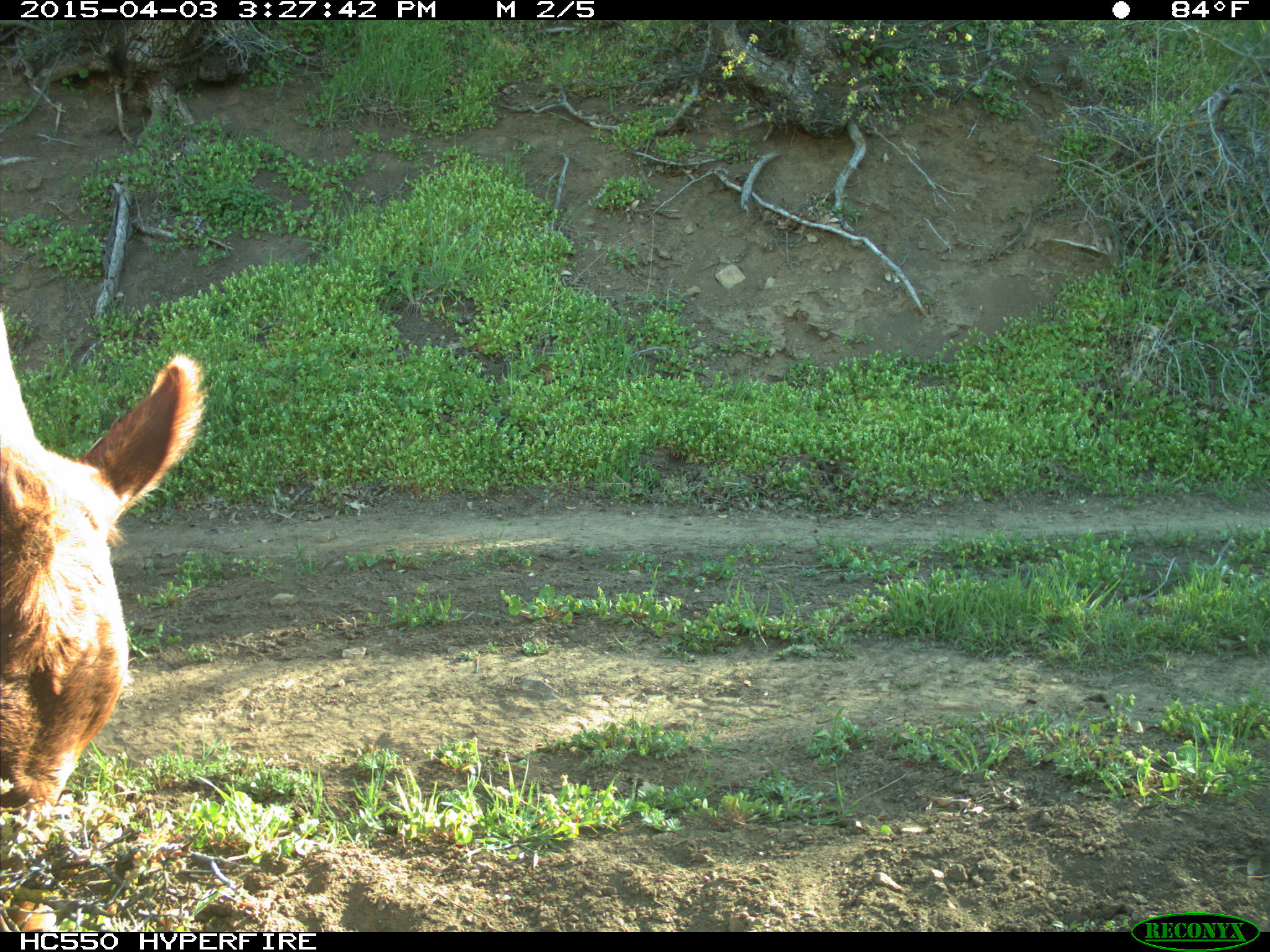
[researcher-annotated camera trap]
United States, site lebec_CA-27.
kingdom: Animalia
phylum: Chordata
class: Mammalia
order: Artiodactyla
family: Bovidae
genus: Bos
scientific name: Bos taurus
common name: domestic cow